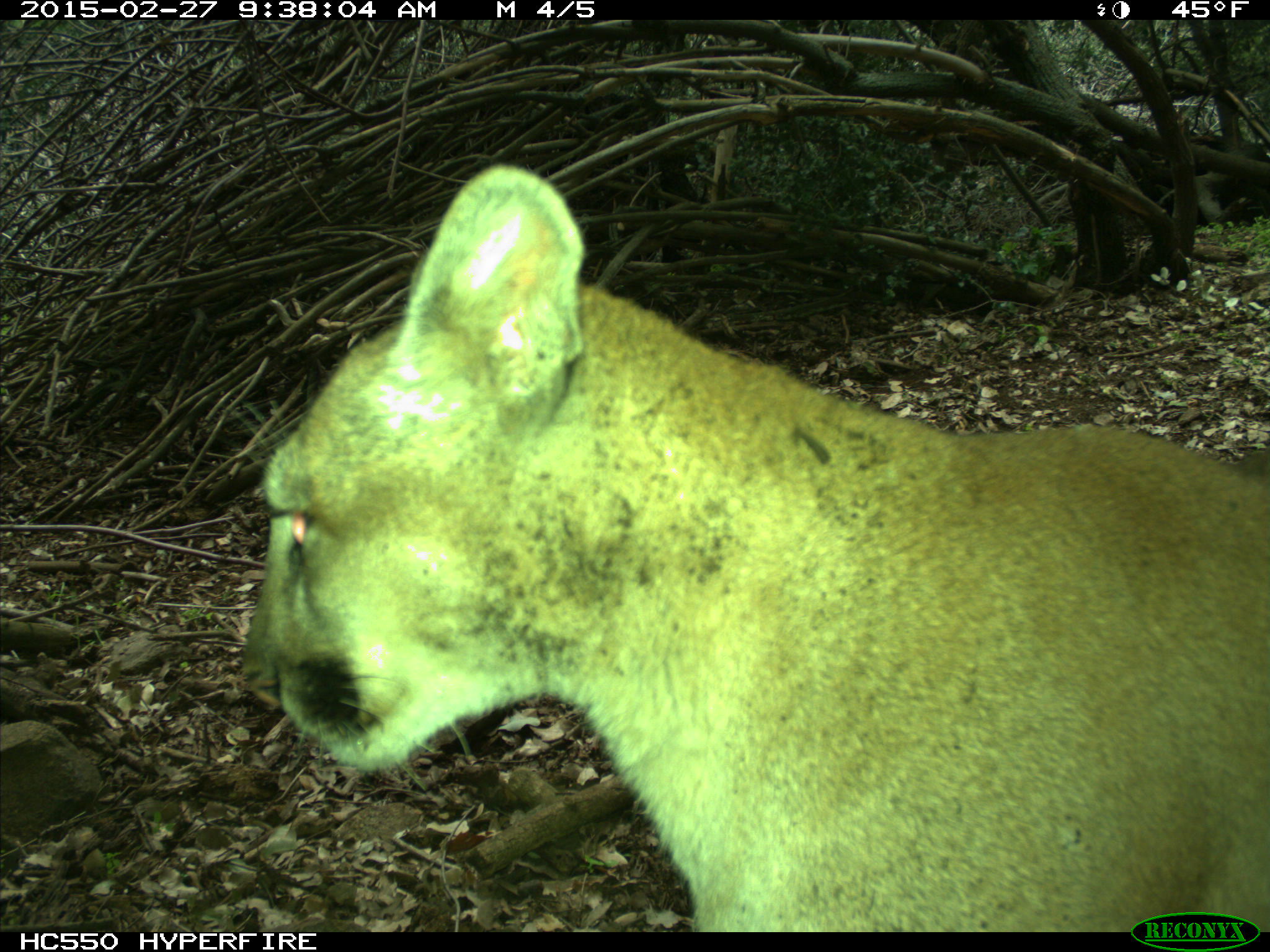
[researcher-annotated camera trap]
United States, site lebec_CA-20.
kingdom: Animalia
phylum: Chordata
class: Mammalia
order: Carnivora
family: Felidae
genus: Puma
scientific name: Puma concolor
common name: mountain lion